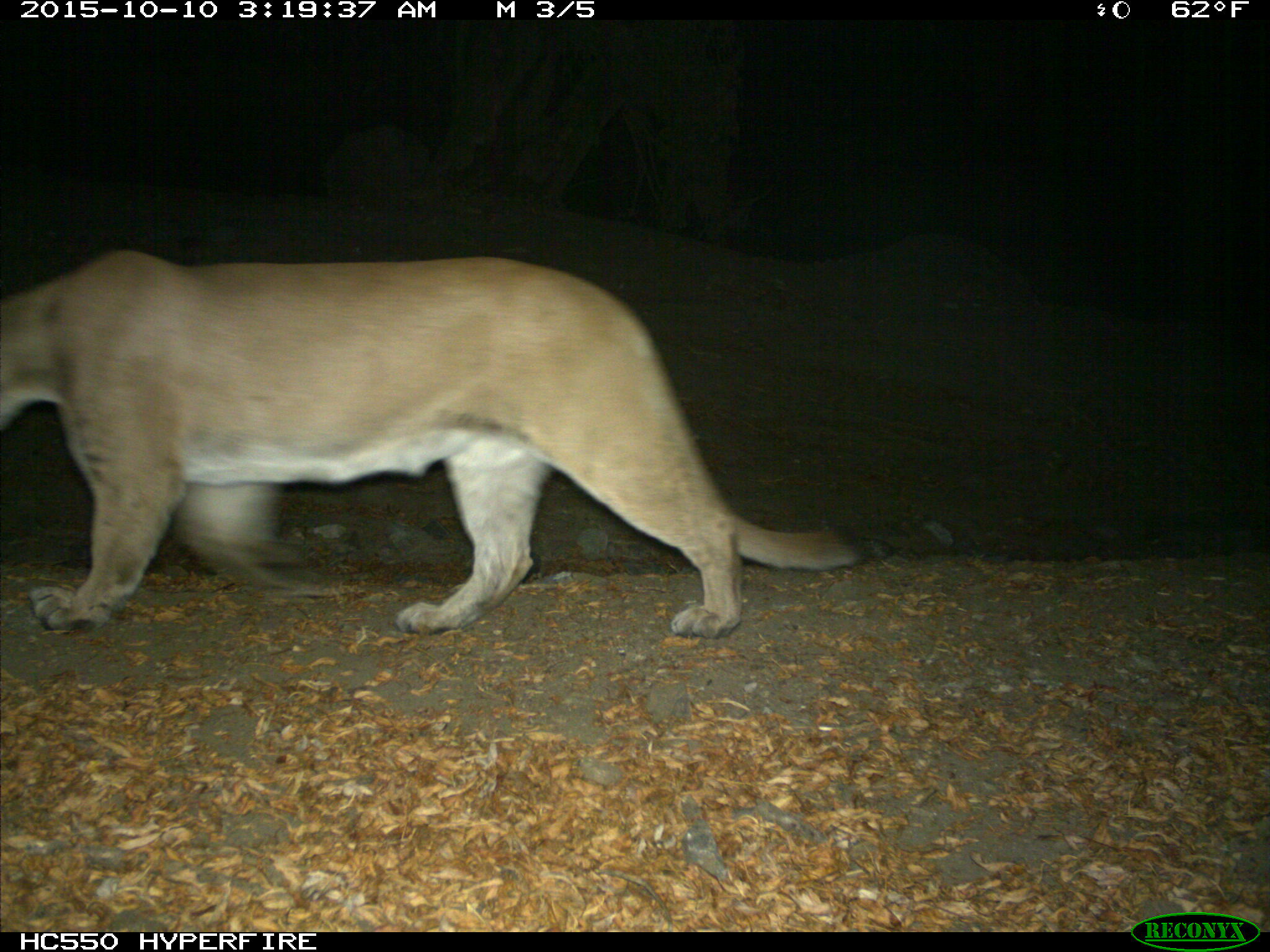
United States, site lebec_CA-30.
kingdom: Animalia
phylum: Chordata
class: Mammalia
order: Carnivora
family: Felidae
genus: Puma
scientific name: Puma concolor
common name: mountain lion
Puma concolor (mountain lion).